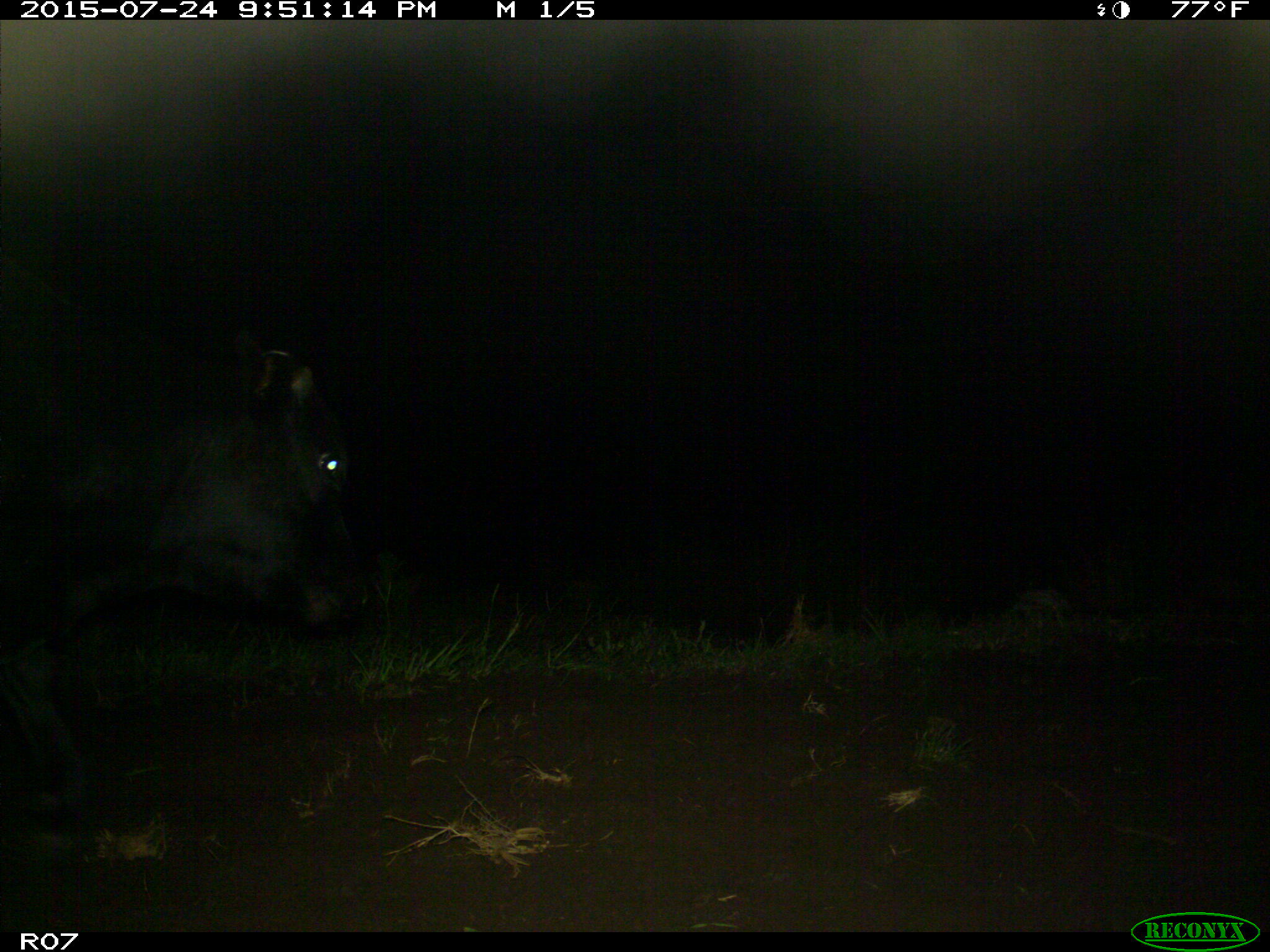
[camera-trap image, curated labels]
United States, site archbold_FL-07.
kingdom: Animalia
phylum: Chordata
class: Mammalia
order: Artiodactyla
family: Bovidae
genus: Bos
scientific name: Bos taurus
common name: domestic cow